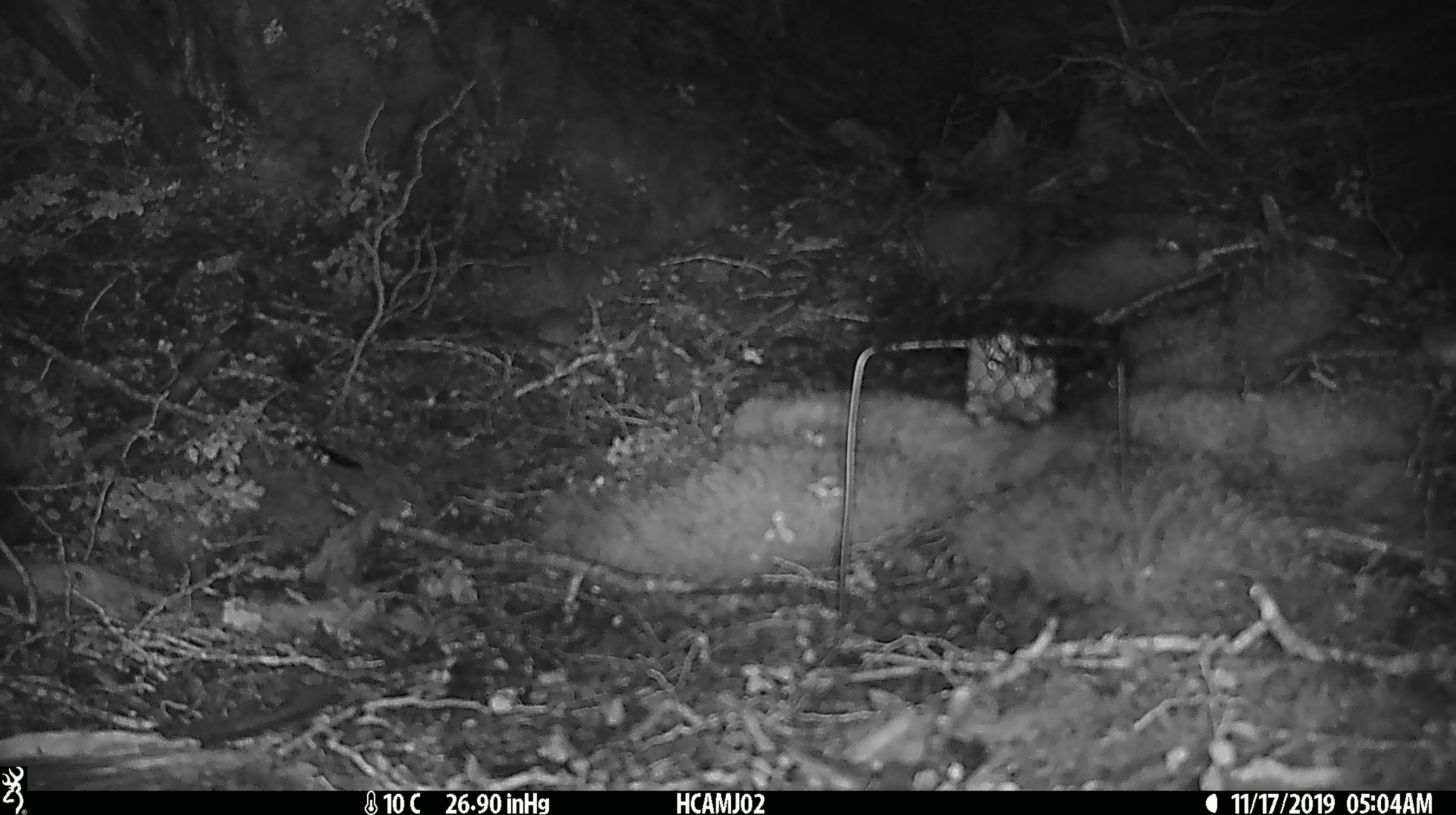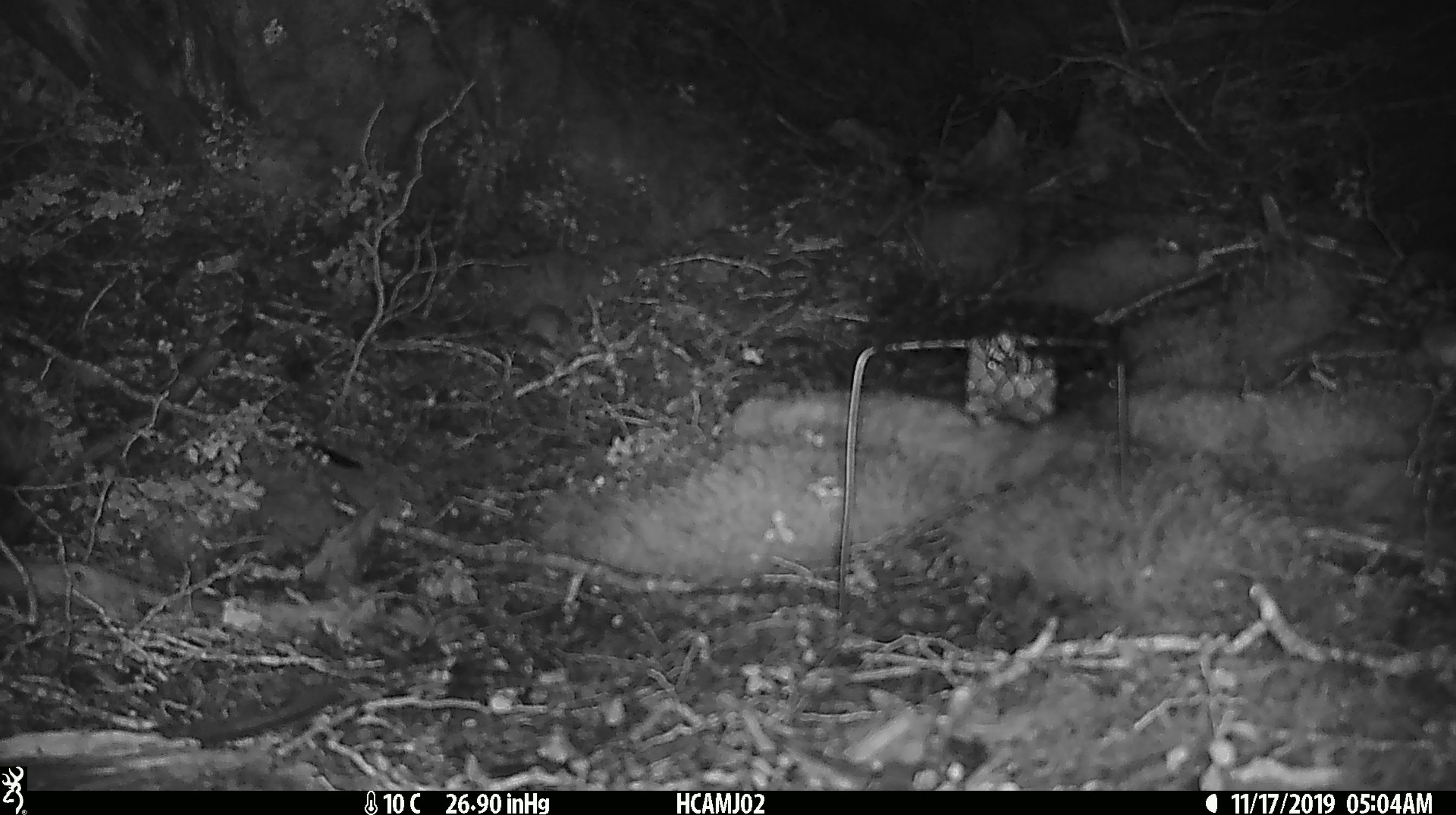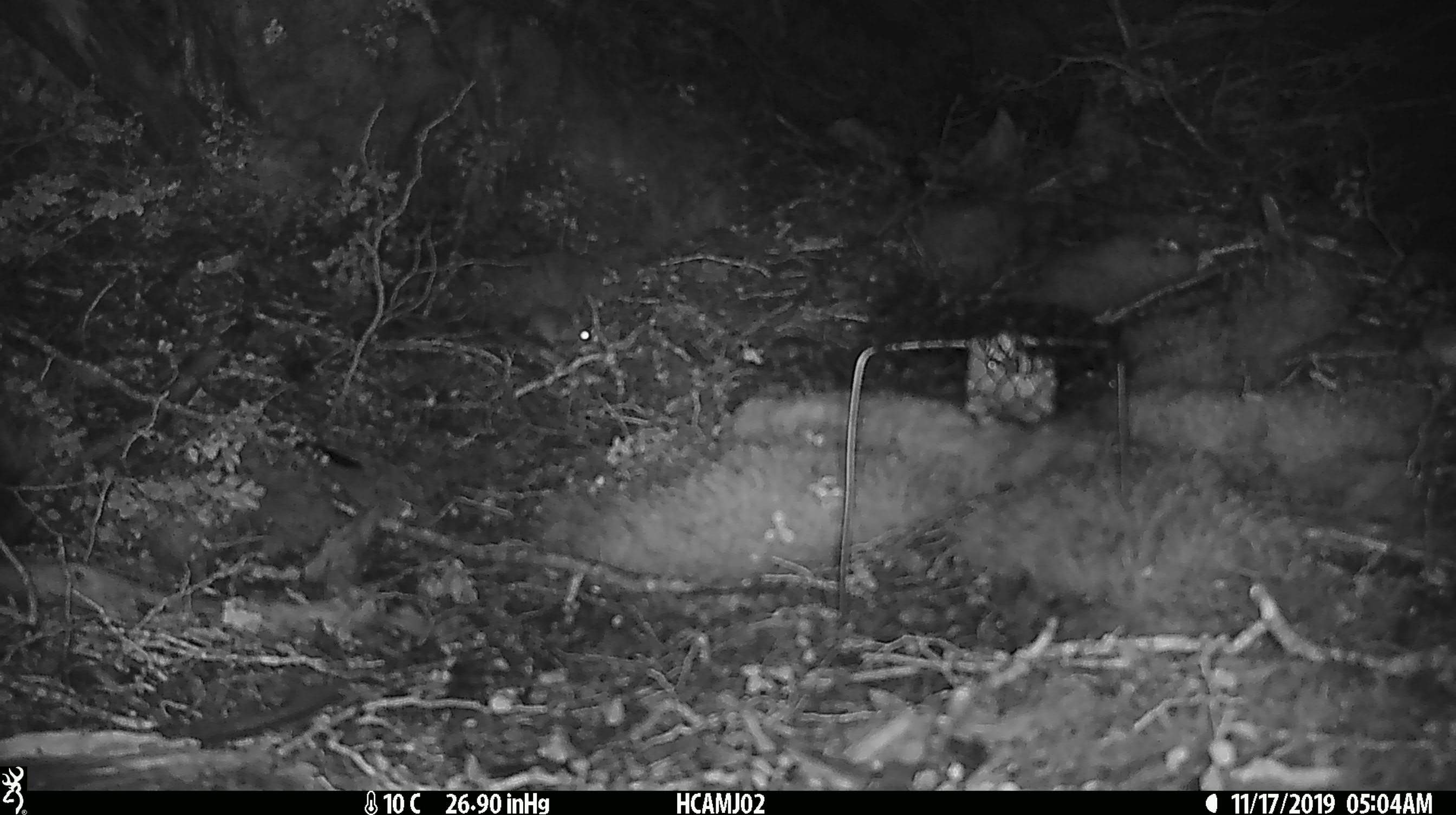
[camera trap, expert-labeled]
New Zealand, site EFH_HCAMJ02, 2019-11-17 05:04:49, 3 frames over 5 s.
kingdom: Animalia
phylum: Chordata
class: Mammalia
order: Rodentia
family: Muridae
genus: Mus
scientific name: Mus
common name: mouse